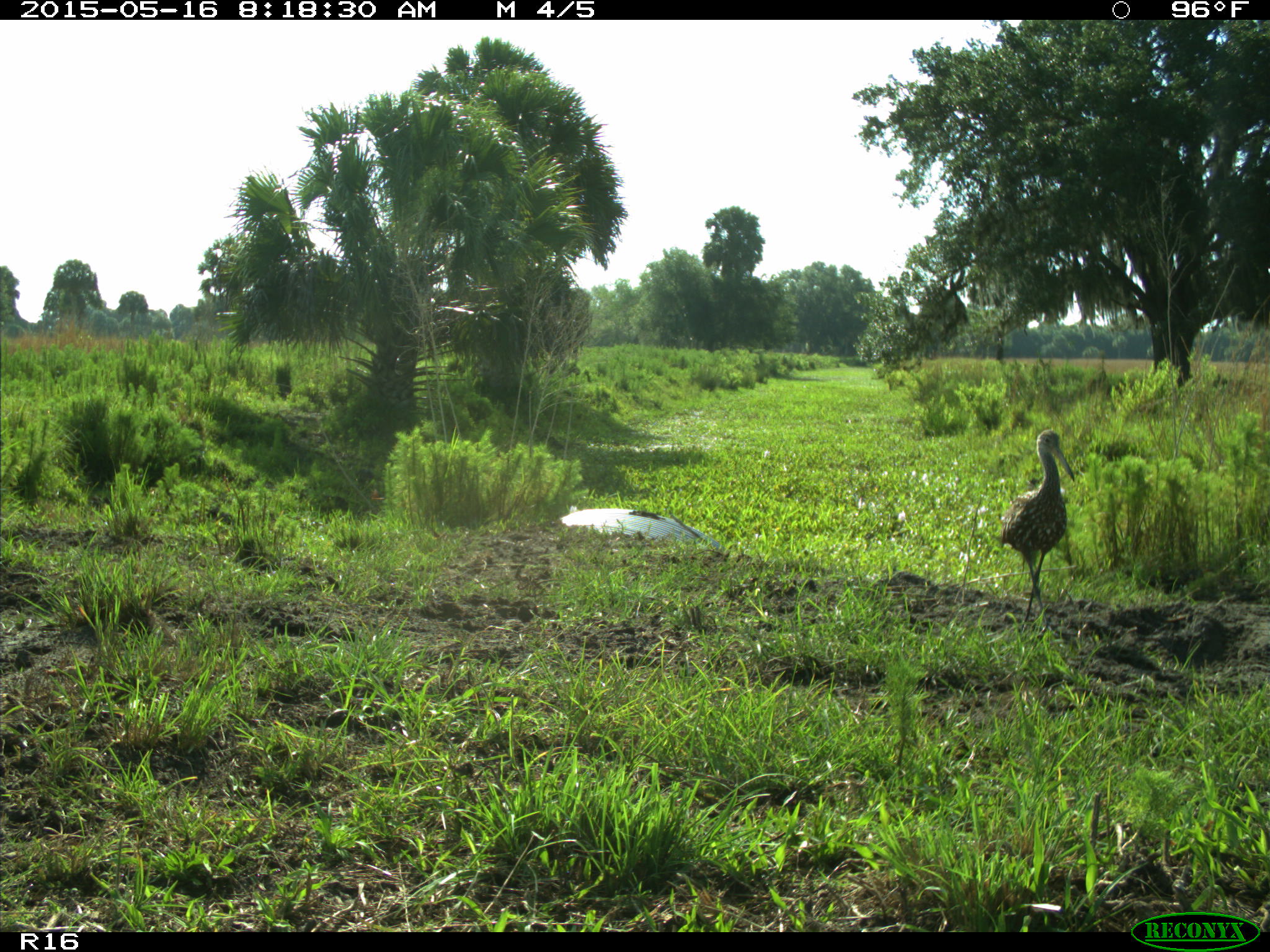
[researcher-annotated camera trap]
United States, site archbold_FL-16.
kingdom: Animalia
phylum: Chordata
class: Aves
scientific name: Aves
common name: birds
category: unidentified bird